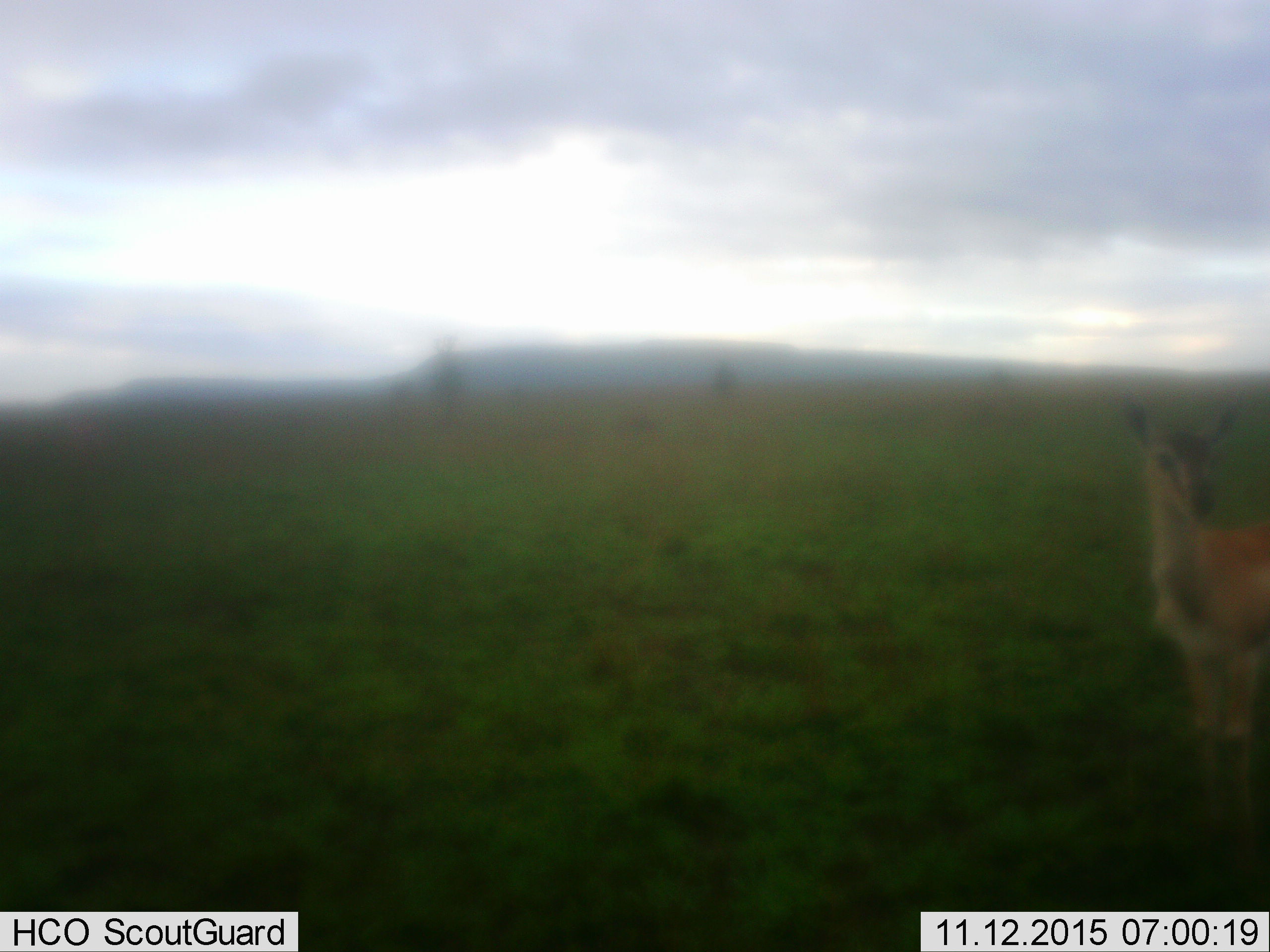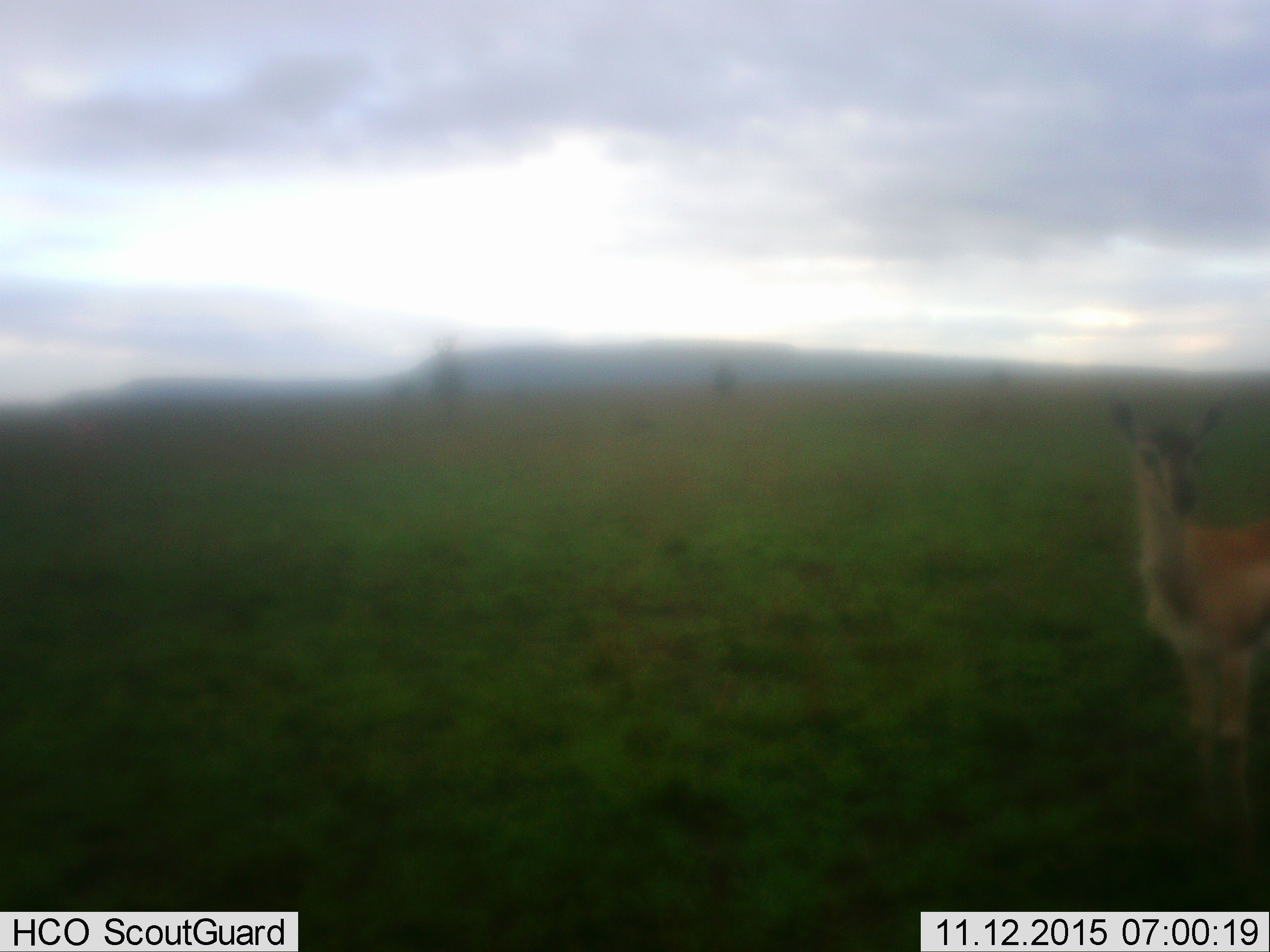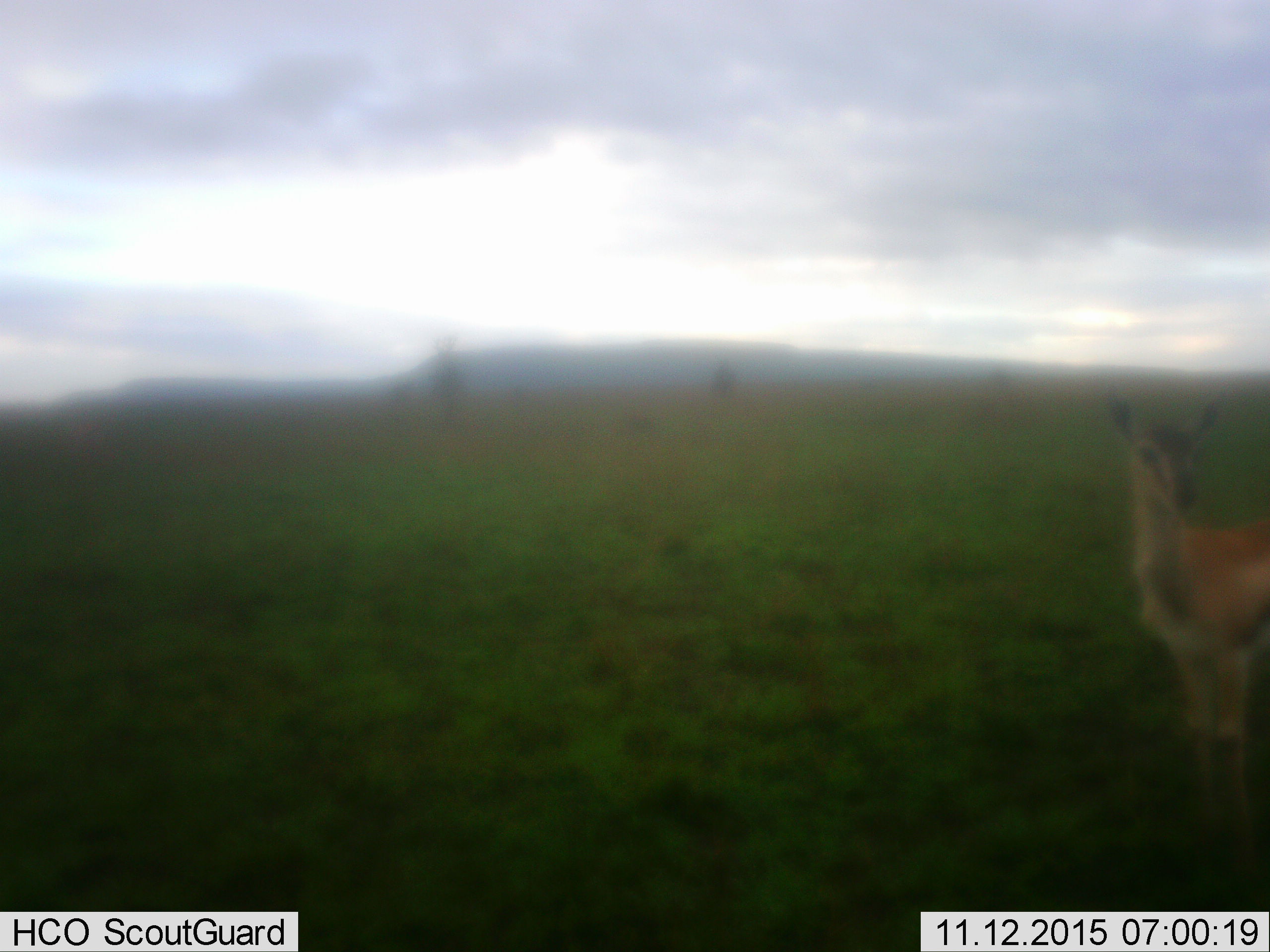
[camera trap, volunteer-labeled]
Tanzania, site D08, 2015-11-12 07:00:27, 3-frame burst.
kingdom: Animalia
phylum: Chordata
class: Mammalia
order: Artiodactyla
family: Bovidae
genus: Eudorcas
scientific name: Eudorcas thomsonii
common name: thomson's gazelle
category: gazellethomsons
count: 1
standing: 100%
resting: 0%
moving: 0%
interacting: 0%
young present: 0%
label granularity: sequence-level